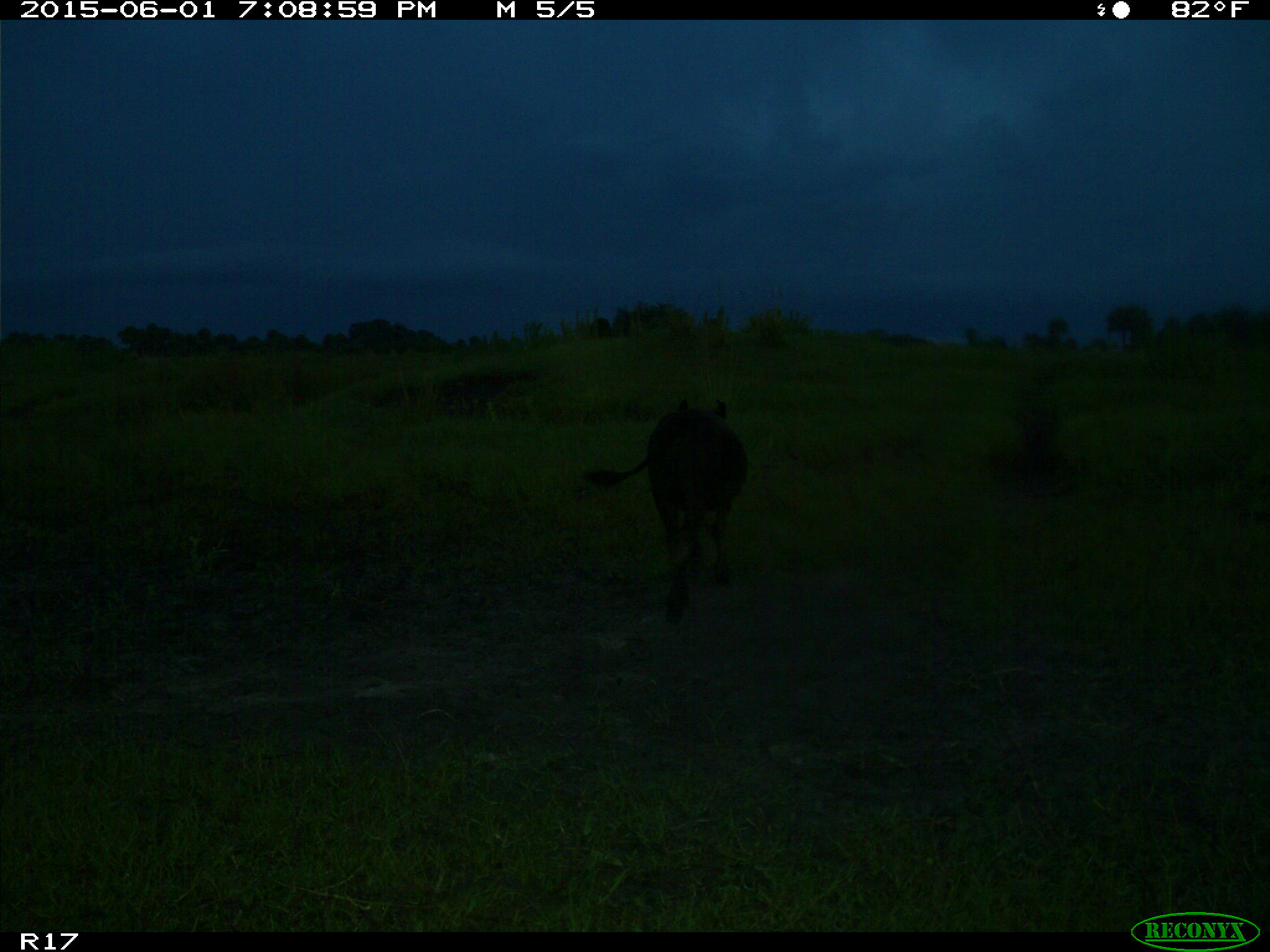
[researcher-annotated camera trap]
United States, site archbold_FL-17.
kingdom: Animalia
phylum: Chordata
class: Mammalia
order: Artiodactyla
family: Bovidae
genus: Bos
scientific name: Bos taurus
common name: domestic cow